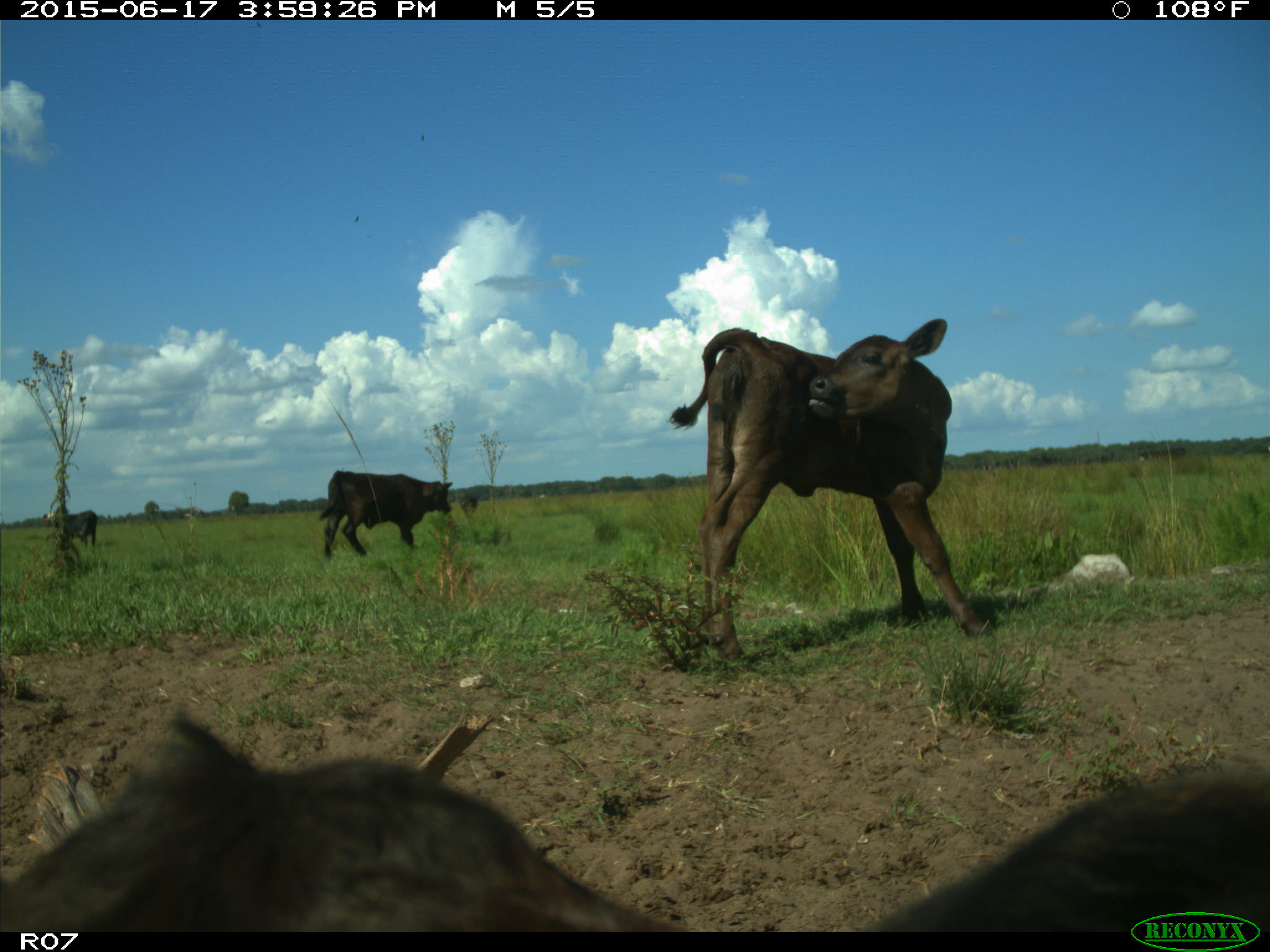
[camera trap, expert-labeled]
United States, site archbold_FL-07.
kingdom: Animalia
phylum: Chordata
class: Mammalia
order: Artiodactyla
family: Bovidae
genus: Bos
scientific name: Bos taurus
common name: domestic cow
Bos taurus (domestic cow).